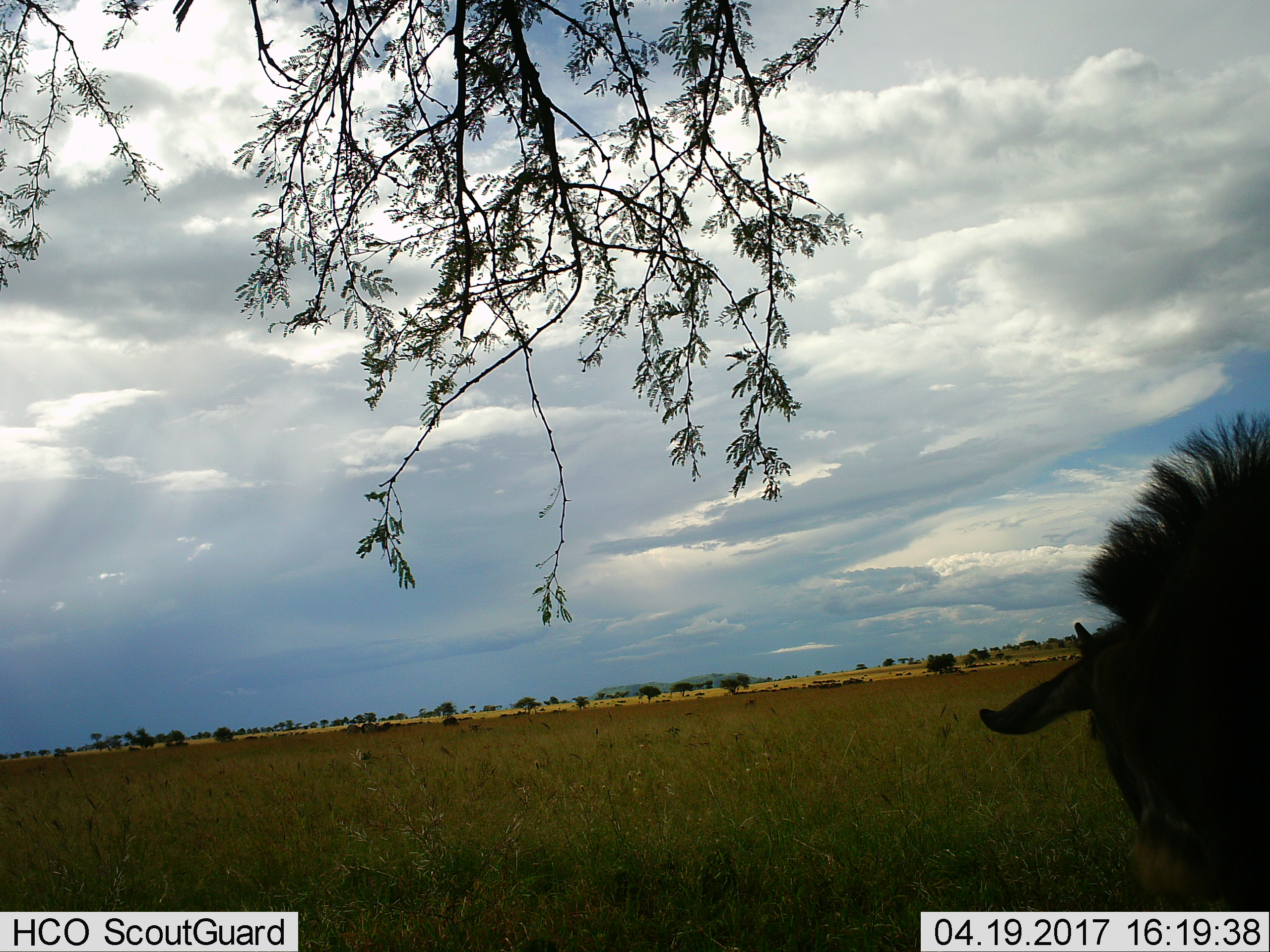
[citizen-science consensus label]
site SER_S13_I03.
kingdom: Animalia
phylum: Chordata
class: Mammalia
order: Artiodactyla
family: Bovidae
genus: Connochaetes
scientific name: Connochaetes taurinus taurinus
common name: blue wildebeest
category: wildebeestblue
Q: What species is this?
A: Wildebeestblue (blue wildebeest) (Connochaetes taurinus taurinus).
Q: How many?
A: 1.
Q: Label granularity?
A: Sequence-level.